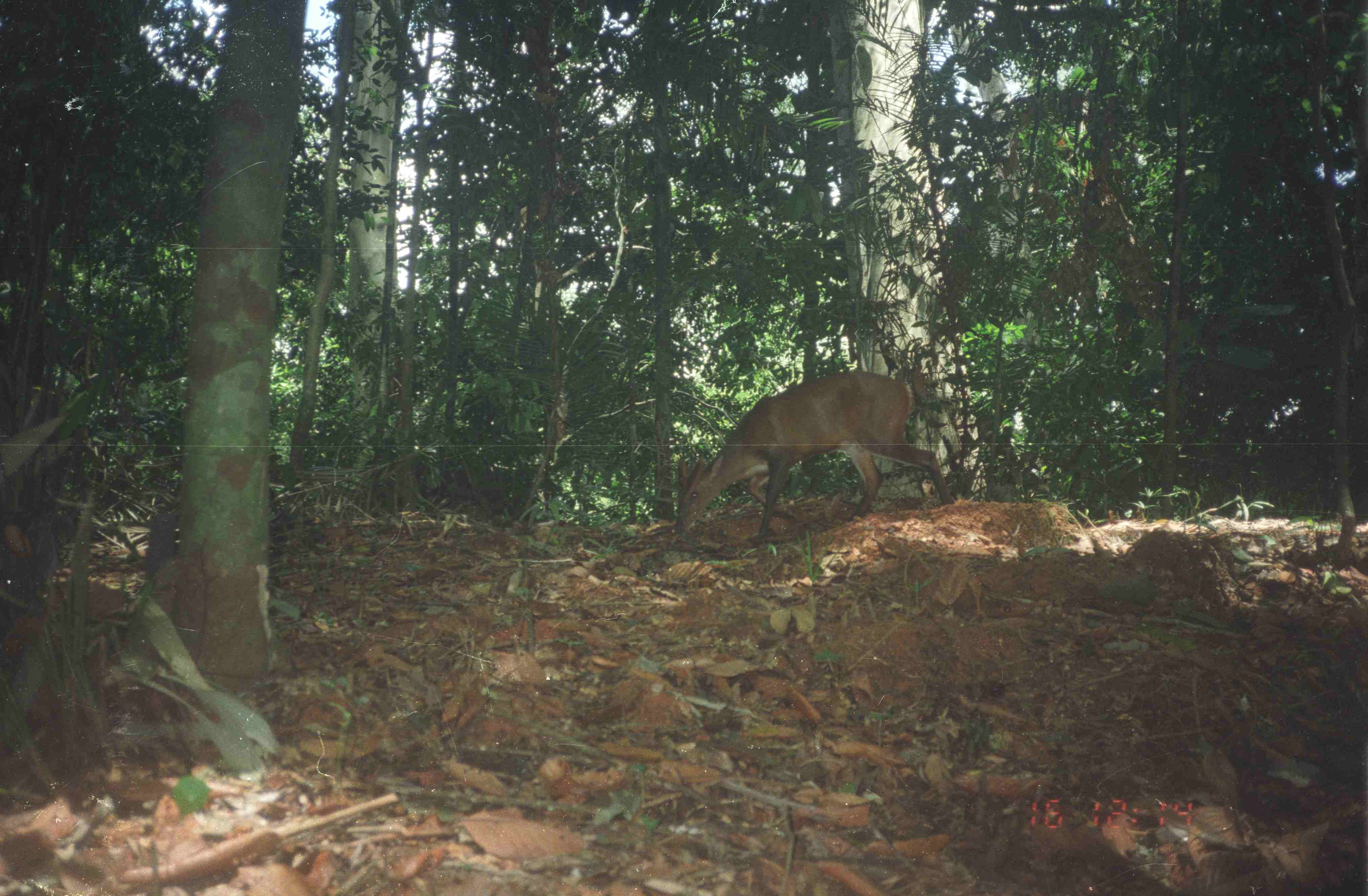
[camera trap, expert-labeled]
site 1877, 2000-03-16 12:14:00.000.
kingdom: Animalia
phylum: Chordata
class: Mammalia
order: Artiodactyla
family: Cervidae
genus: Muntiacus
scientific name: Muntiacus muntjak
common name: southern red muntjac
Muntiacus muntjak (southern red muntjac), count 1.